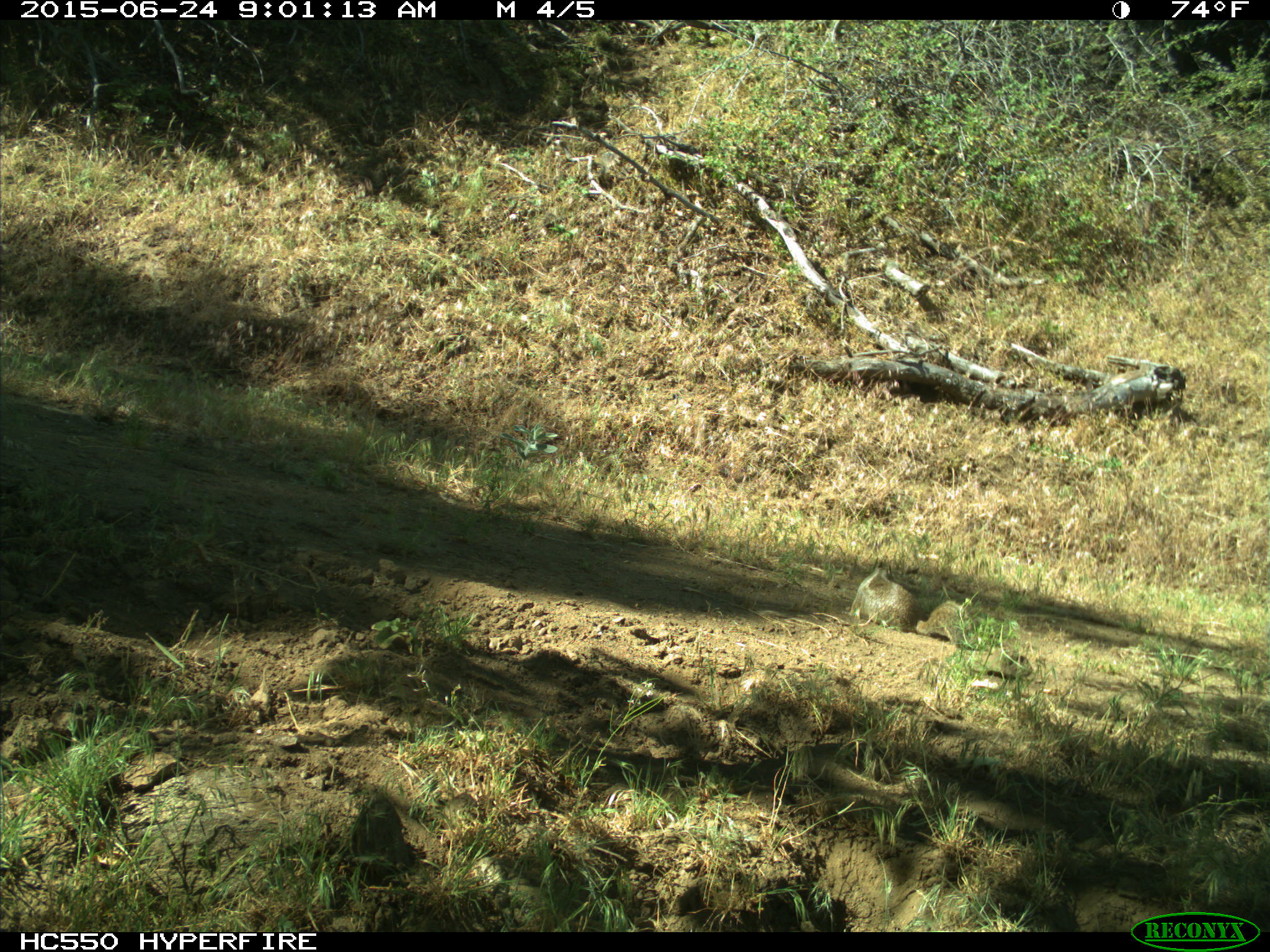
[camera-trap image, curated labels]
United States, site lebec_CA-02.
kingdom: Animalia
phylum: Chordata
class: Mammalia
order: Rodentia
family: Sciuridae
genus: Otospermophilus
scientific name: Otospermophilus beecheyi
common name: california ground squirrel